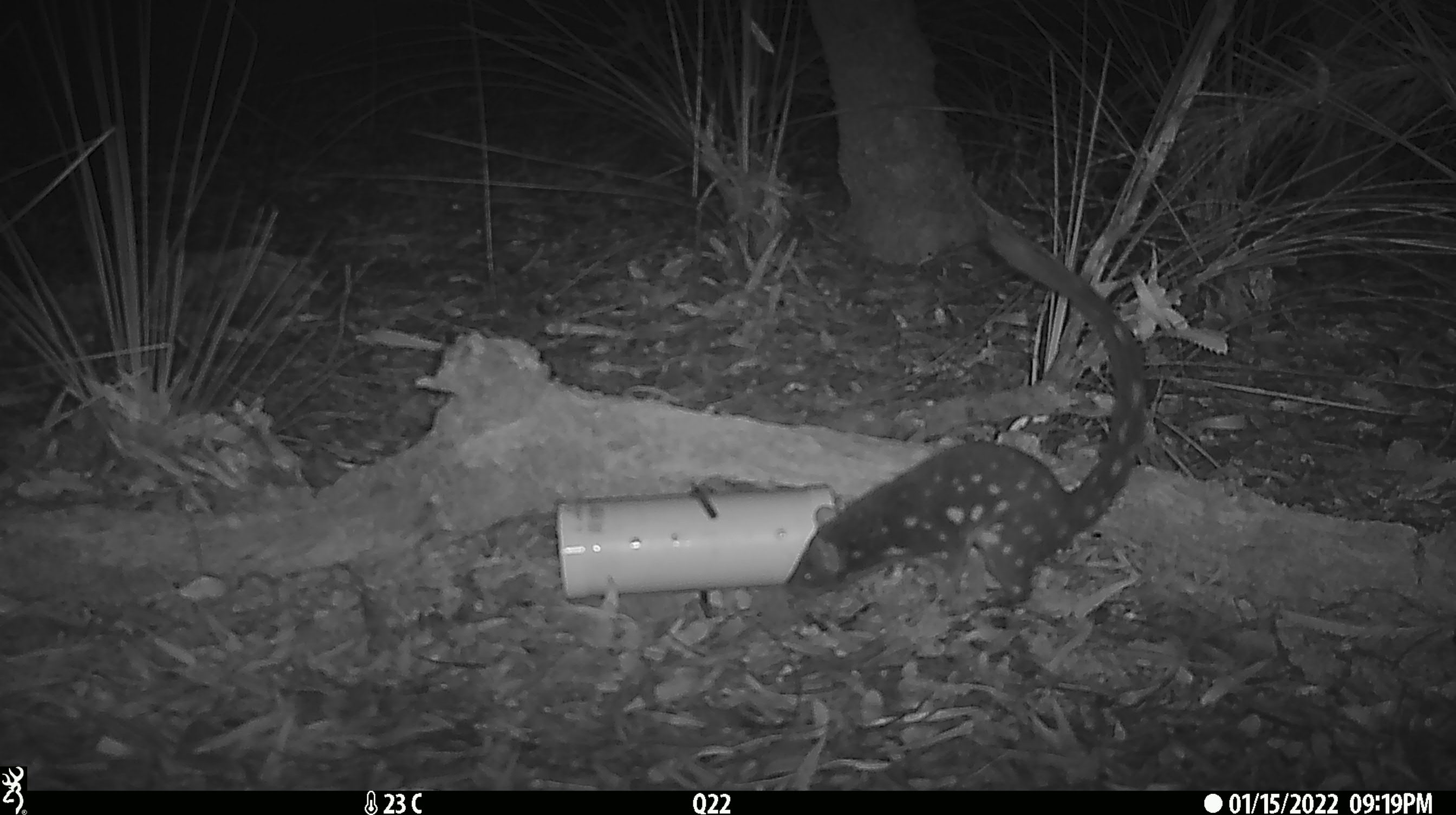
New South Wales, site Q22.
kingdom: Animalia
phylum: Chordata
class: Mammalia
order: Dasyuromorphia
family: Dasyuridae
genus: Dasyurus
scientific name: Dasyurus maculatus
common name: spotted-tailed quoll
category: quoll